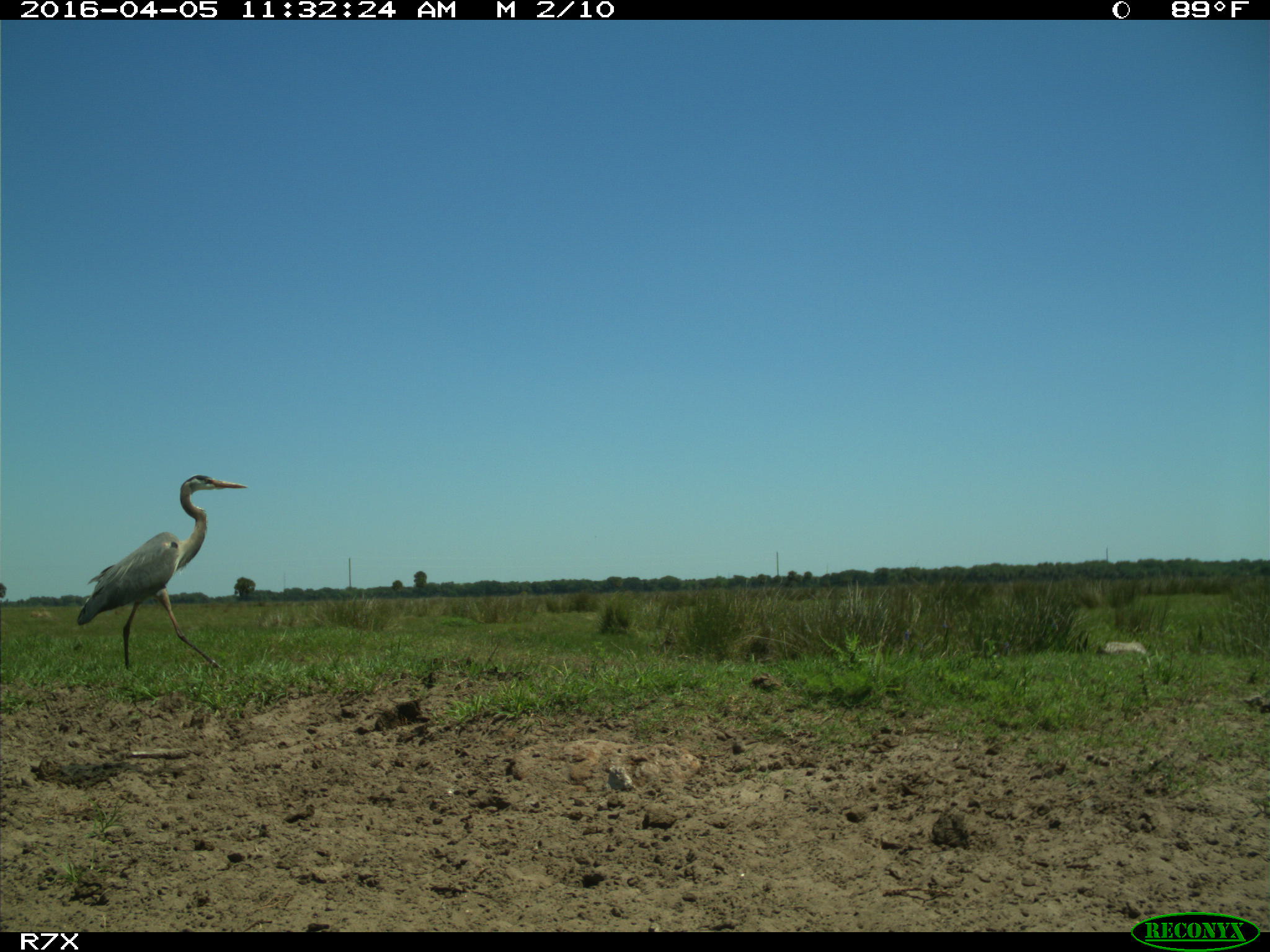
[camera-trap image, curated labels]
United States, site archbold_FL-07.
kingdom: Animalia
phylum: Chordata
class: Aves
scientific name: Aves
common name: birds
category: unidentified bird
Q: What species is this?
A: Unidentified bird (birds) (Aves).